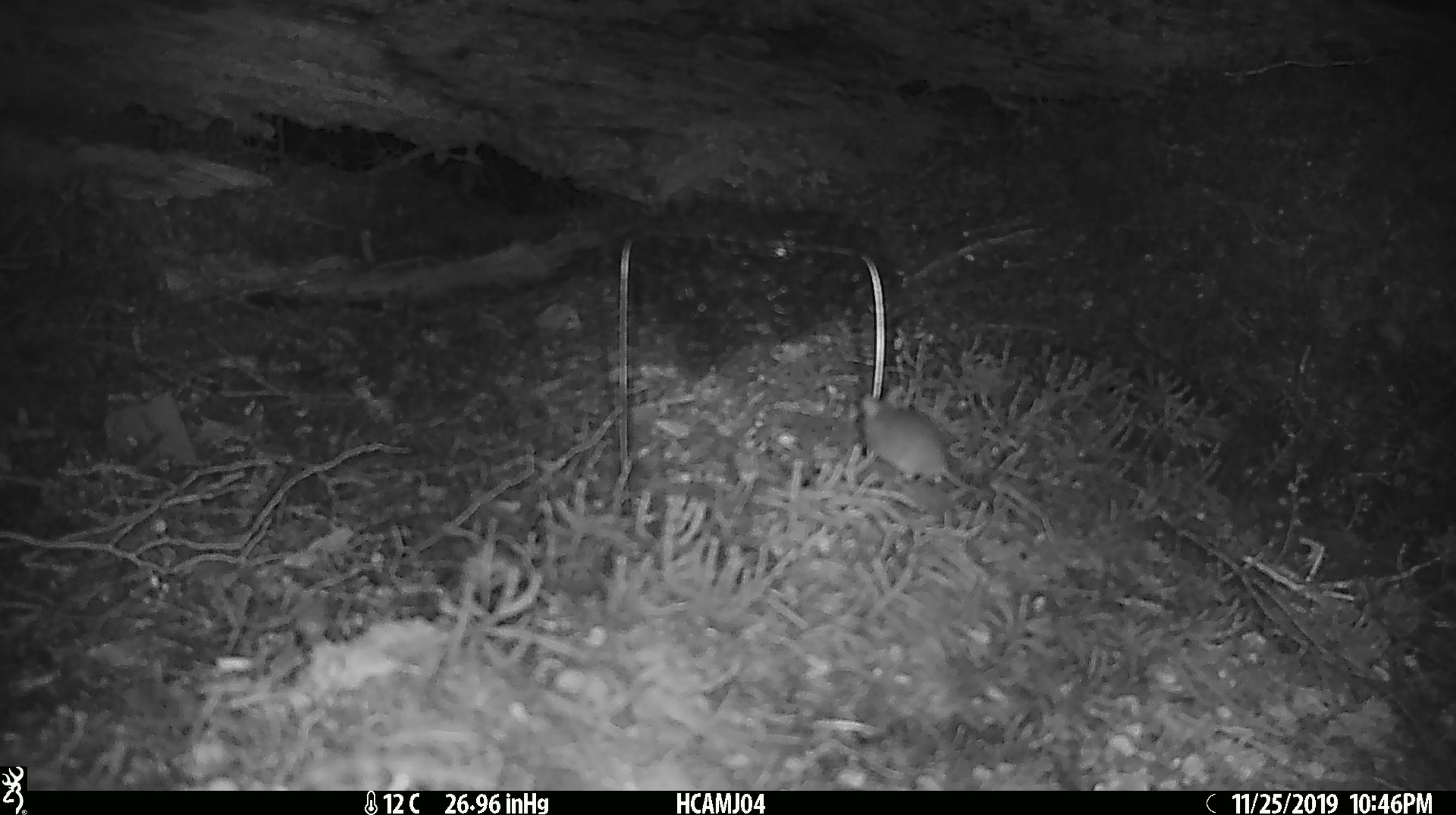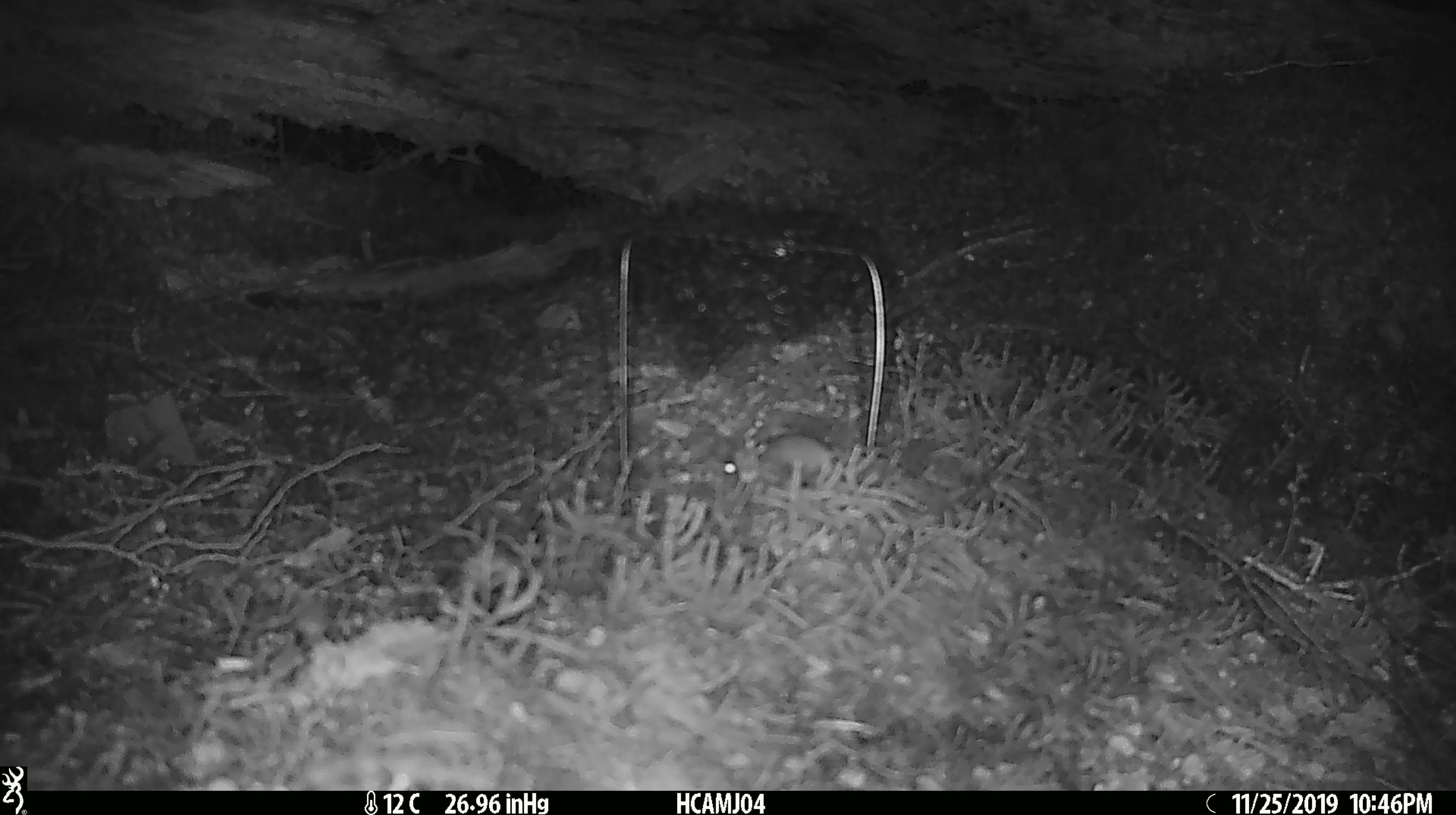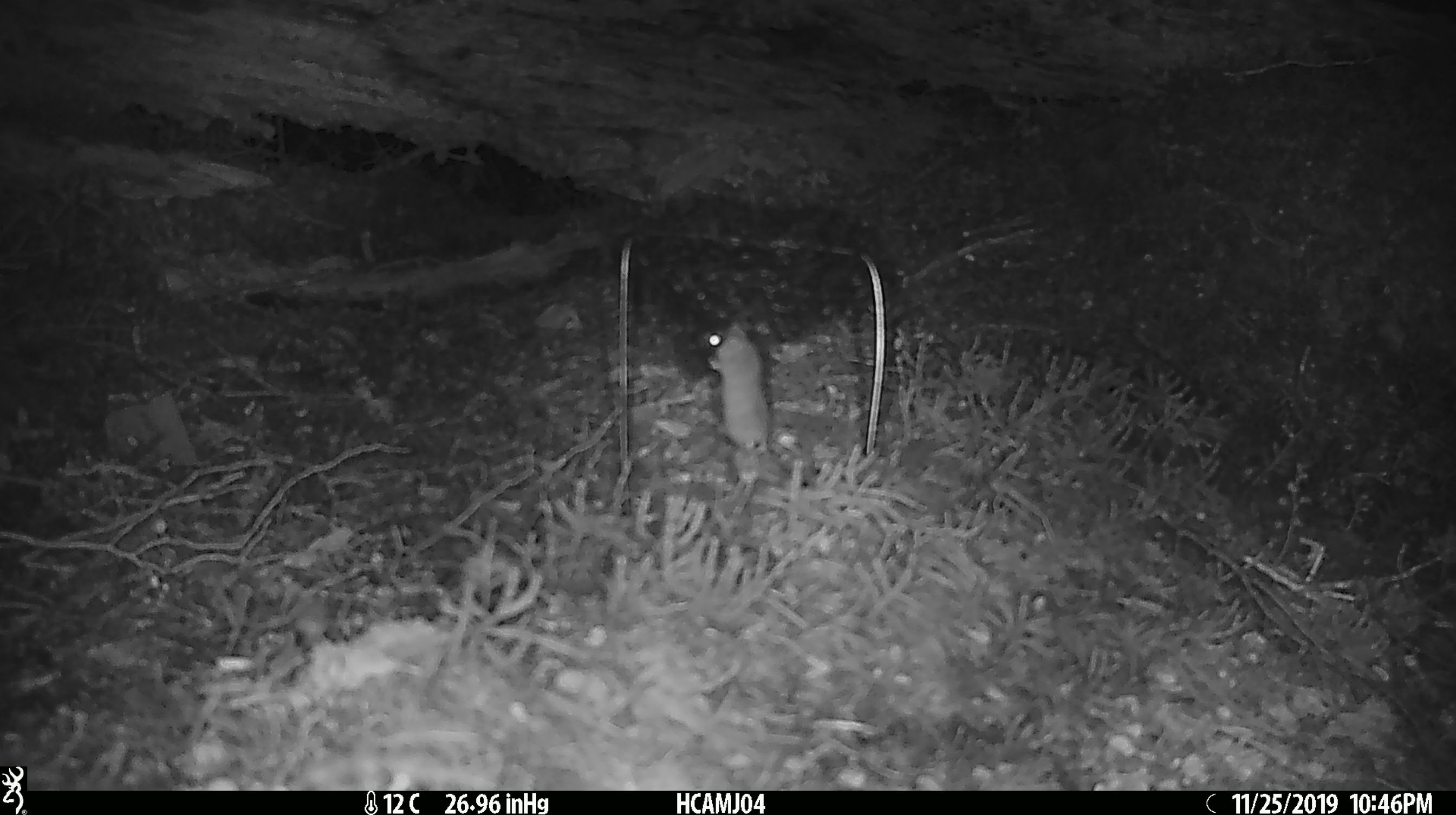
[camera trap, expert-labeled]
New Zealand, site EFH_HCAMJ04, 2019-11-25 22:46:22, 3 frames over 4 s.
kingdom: Animalia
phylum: Chordata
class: Mammalia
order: Rodentia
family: Muridae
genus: Mus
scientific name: Mus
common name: mouse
Mouse (Mus).